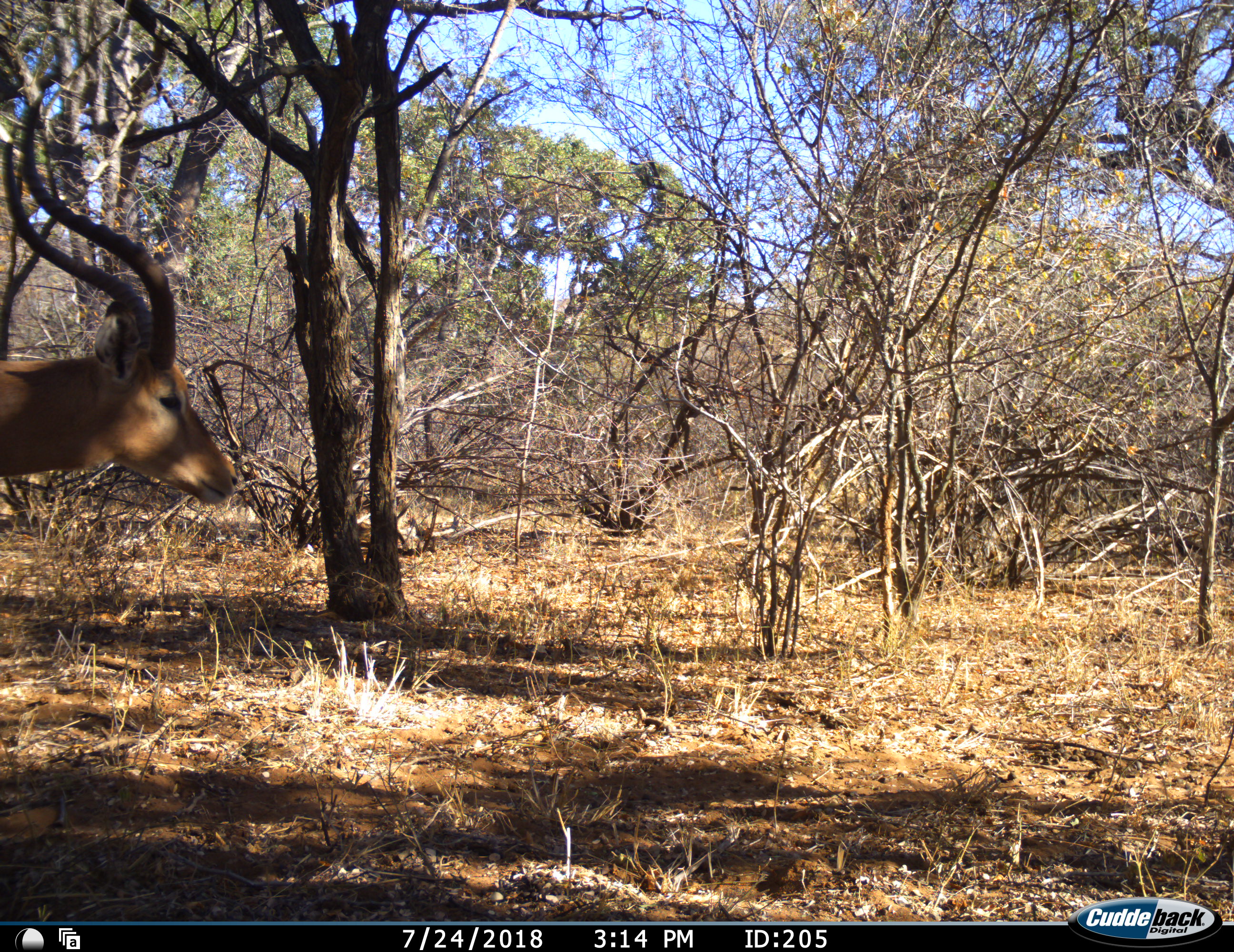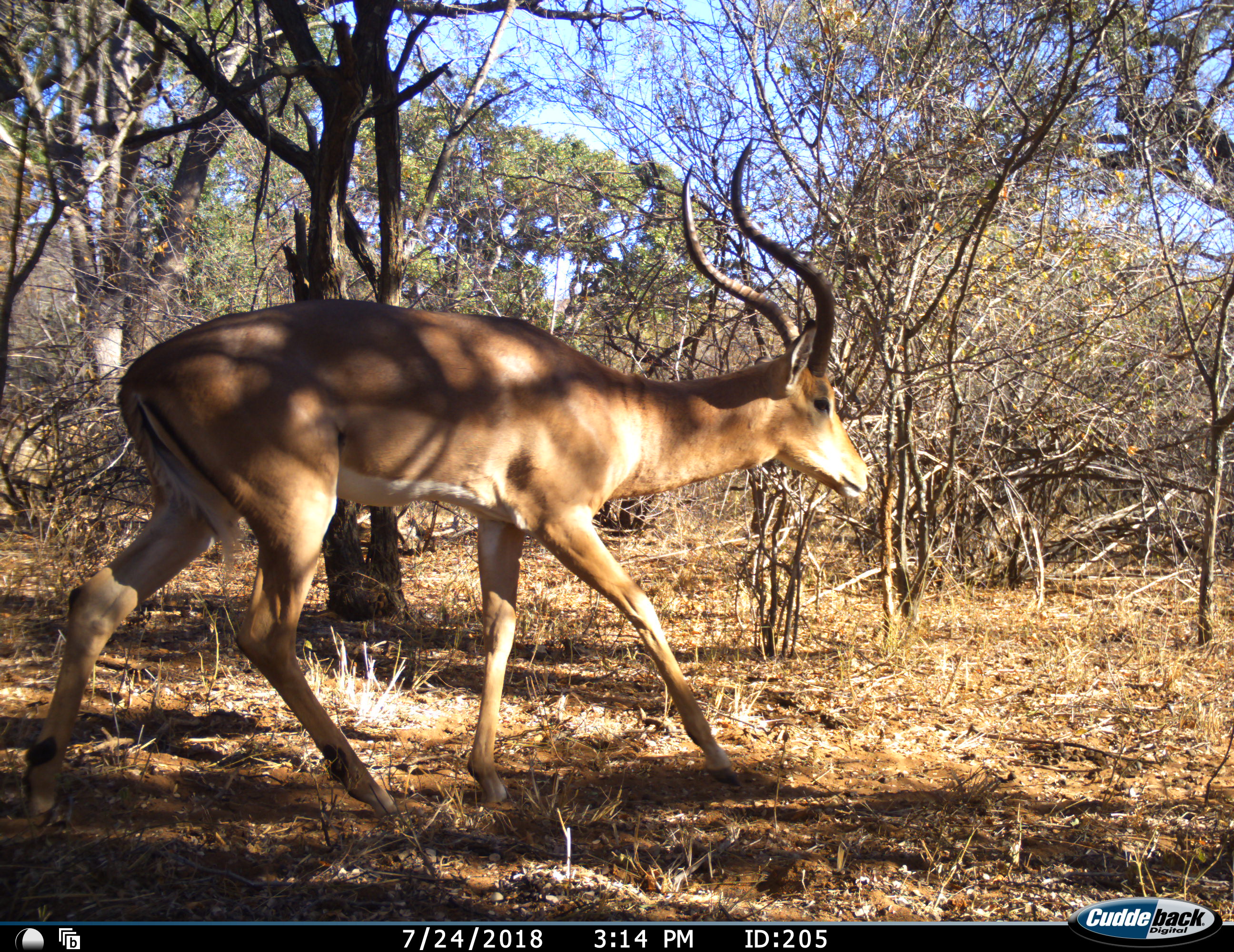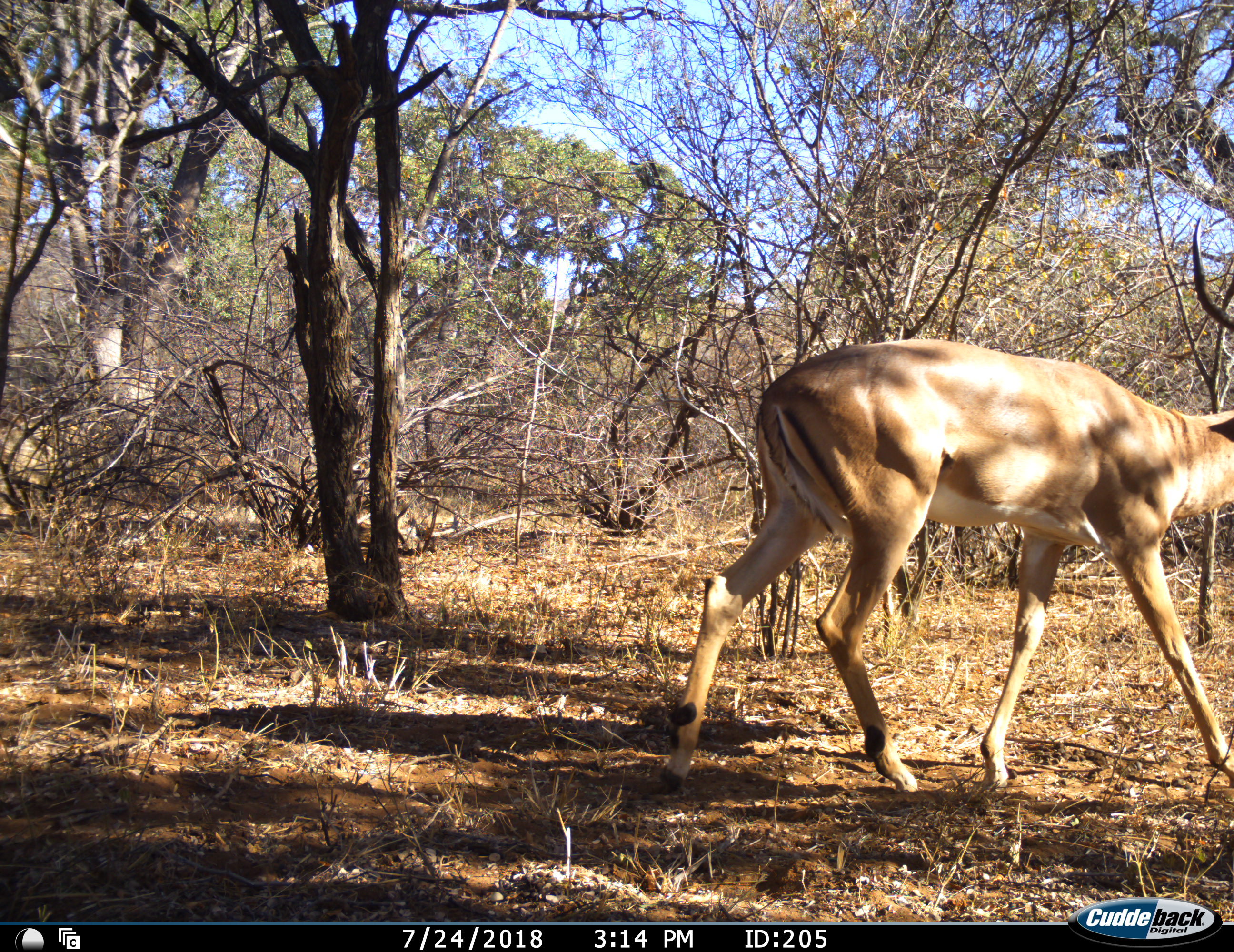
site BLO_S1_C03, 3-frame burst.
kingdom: Animalia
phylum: Chordata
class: Mammalia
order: Artiodactyla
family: Bovidae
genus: Aepyceros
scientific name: Aepyceros melampus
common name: impala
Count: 1.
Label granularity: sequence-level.